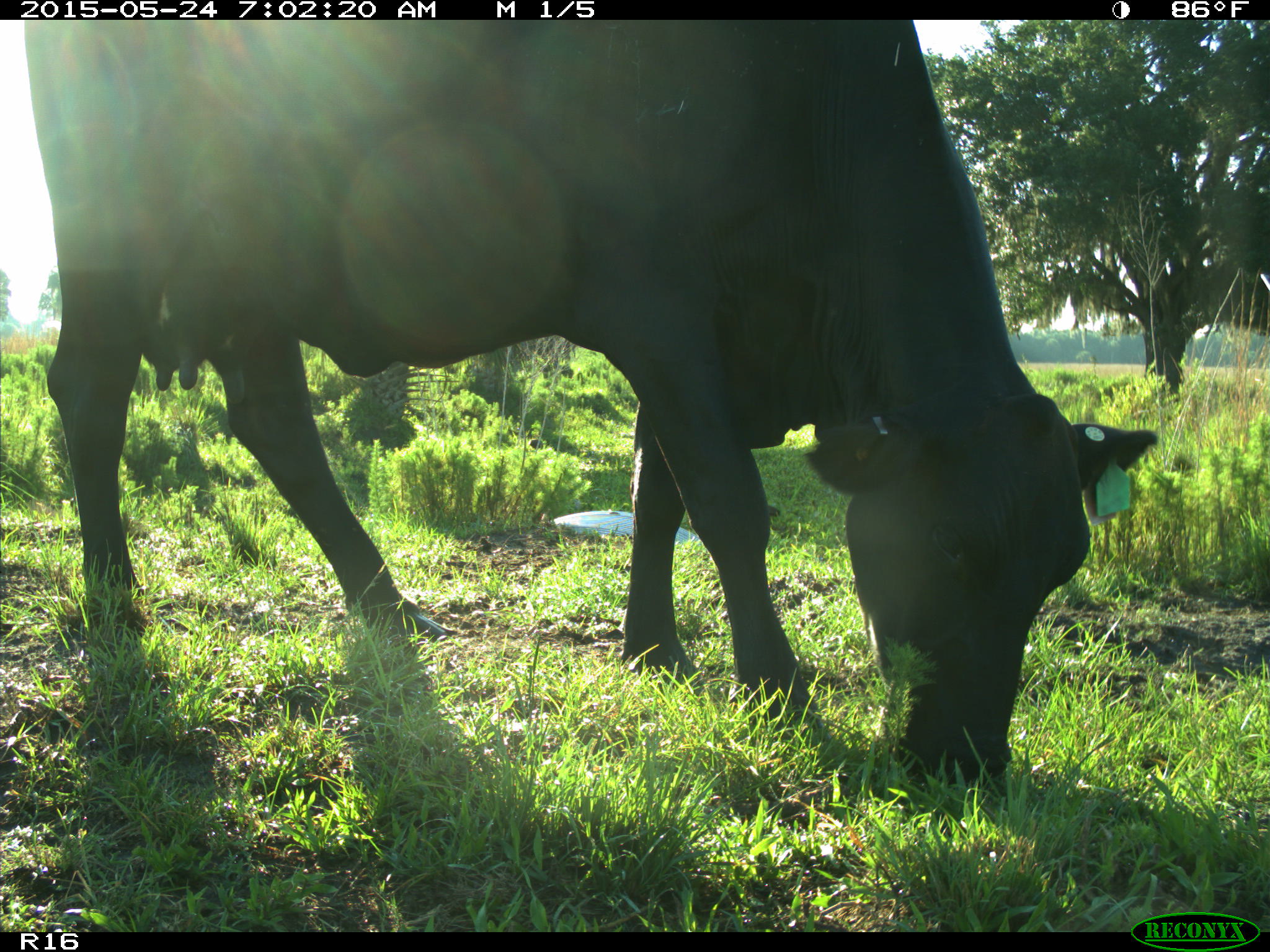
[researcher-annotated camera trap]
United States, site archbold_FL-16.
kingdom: Animalia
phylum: Chordata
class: Mammalia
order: Artiodactyla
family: Bovidae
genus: Bos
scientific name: Bos taurus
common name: domestic cow